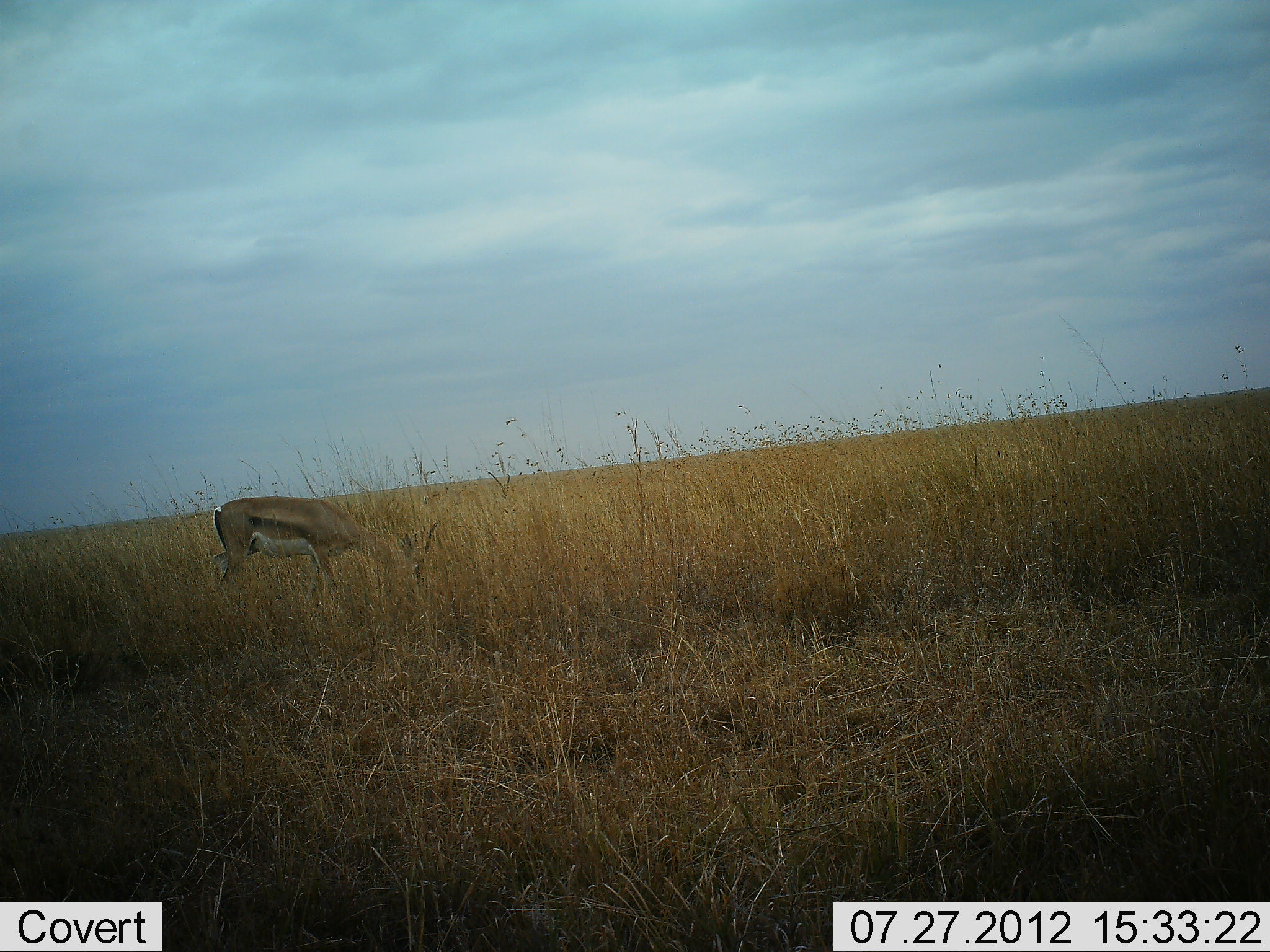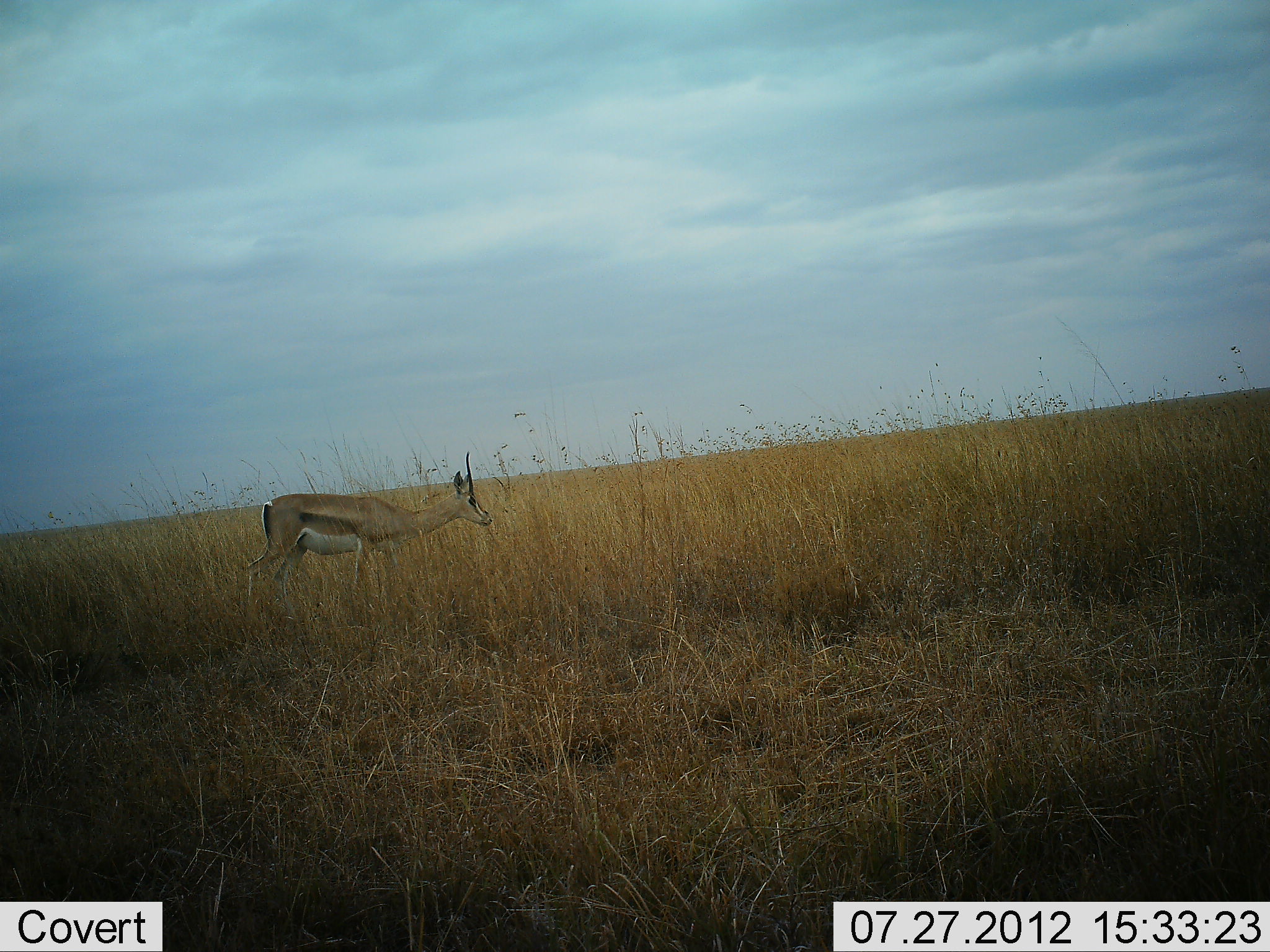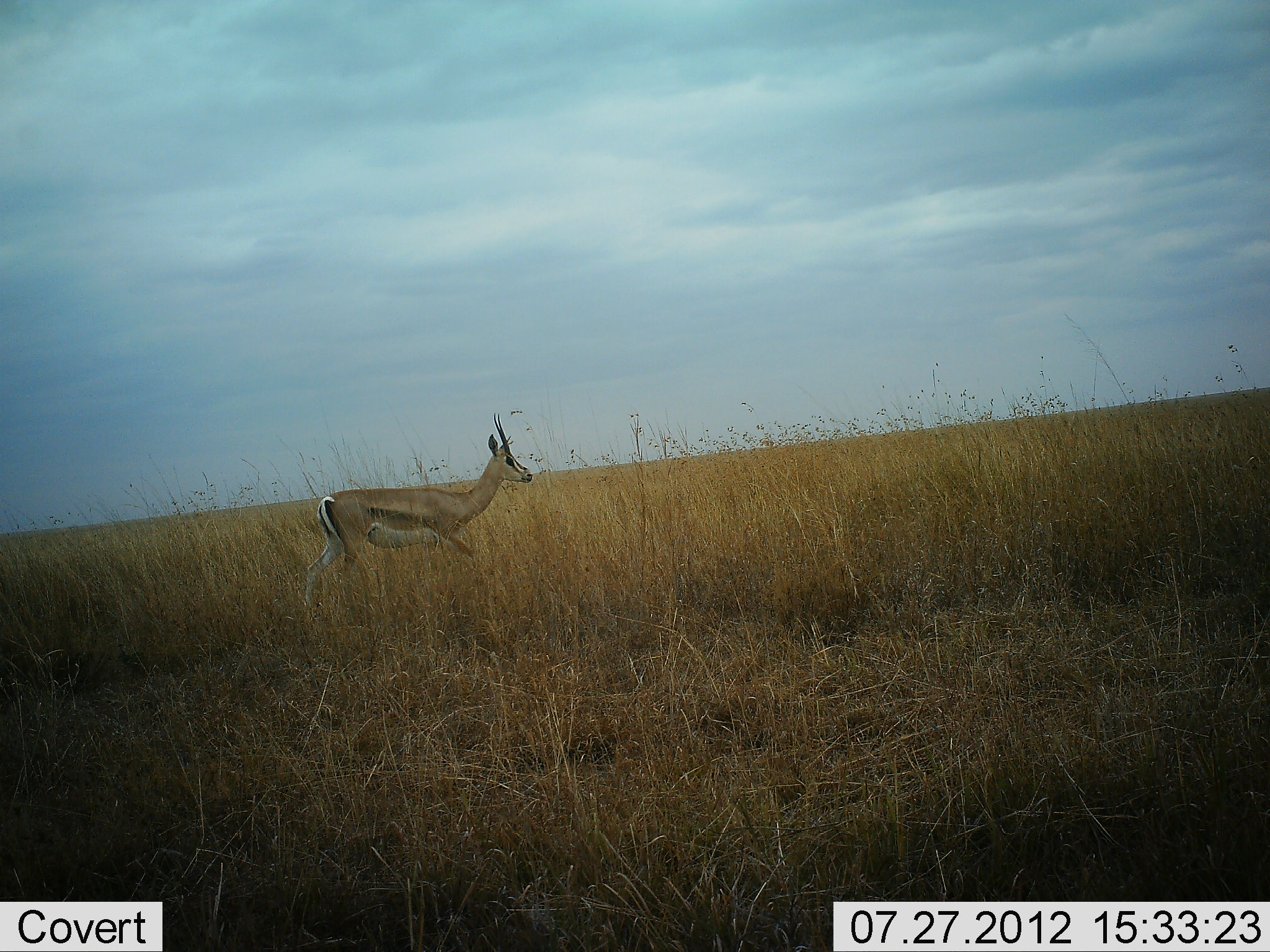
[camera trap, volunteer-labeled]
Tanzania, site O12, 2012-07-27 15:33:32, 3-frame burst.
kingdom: Animalia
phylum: Chordata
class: Mammalia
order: Artiodactyla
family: Bovidae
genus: Nanger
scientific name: Nanger granti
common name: grant's gazelle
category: gazellegrants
Gazellegrants (grant's gazelle) (Nanger granti), count 1. Behavior (volunteer vote fractions): standing 20%, resting 0%, moving 50%, interacting 0%. Young present (vote fraction): 0%. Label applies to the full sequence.